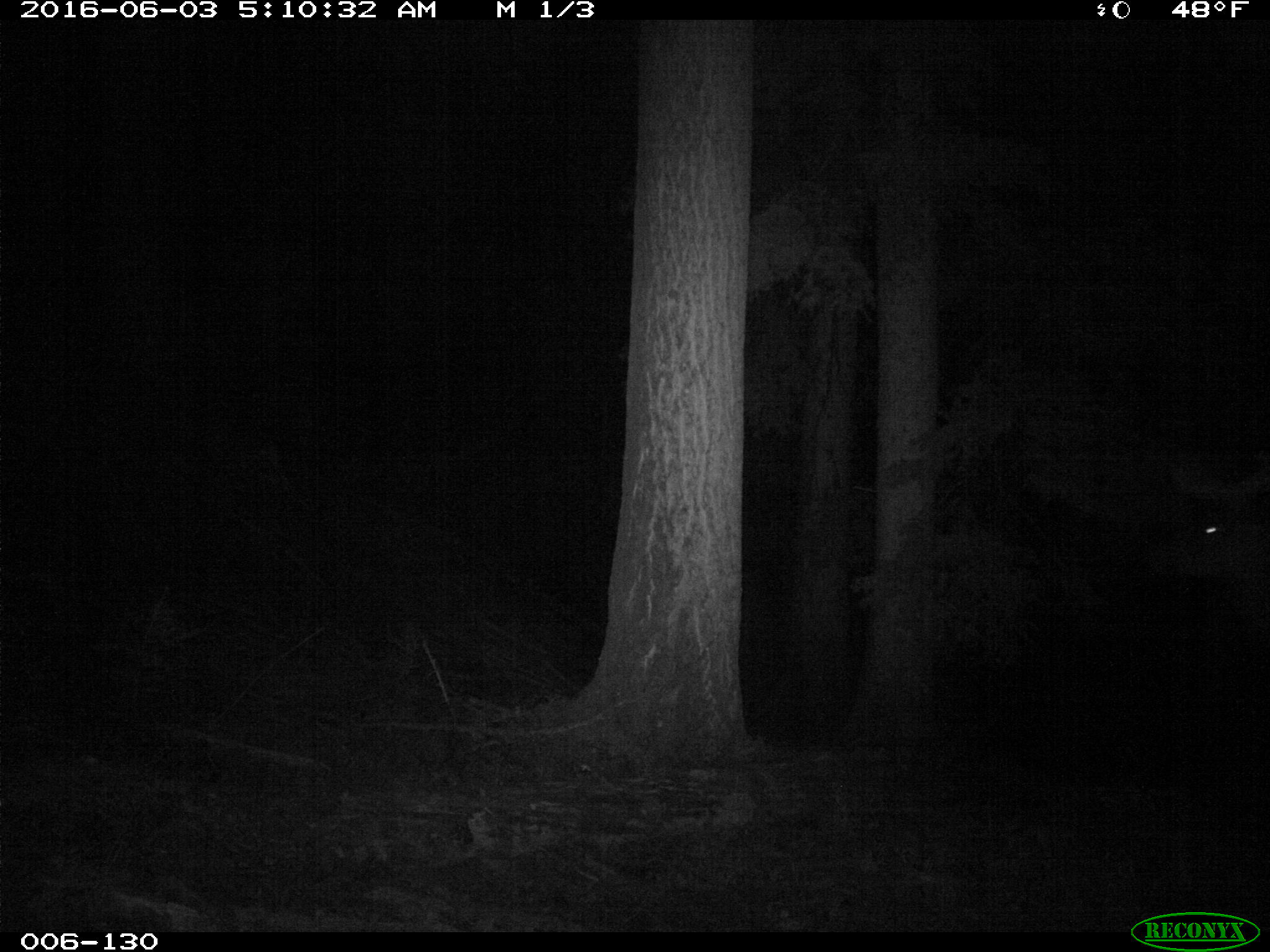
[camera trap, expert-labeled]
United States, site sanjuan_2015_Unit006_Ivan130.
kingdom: Animalia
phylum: Chordata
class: Mammalia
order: Artiodactyla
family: Cervidae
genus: Cervus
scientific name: Cervus elaphus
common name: red deer